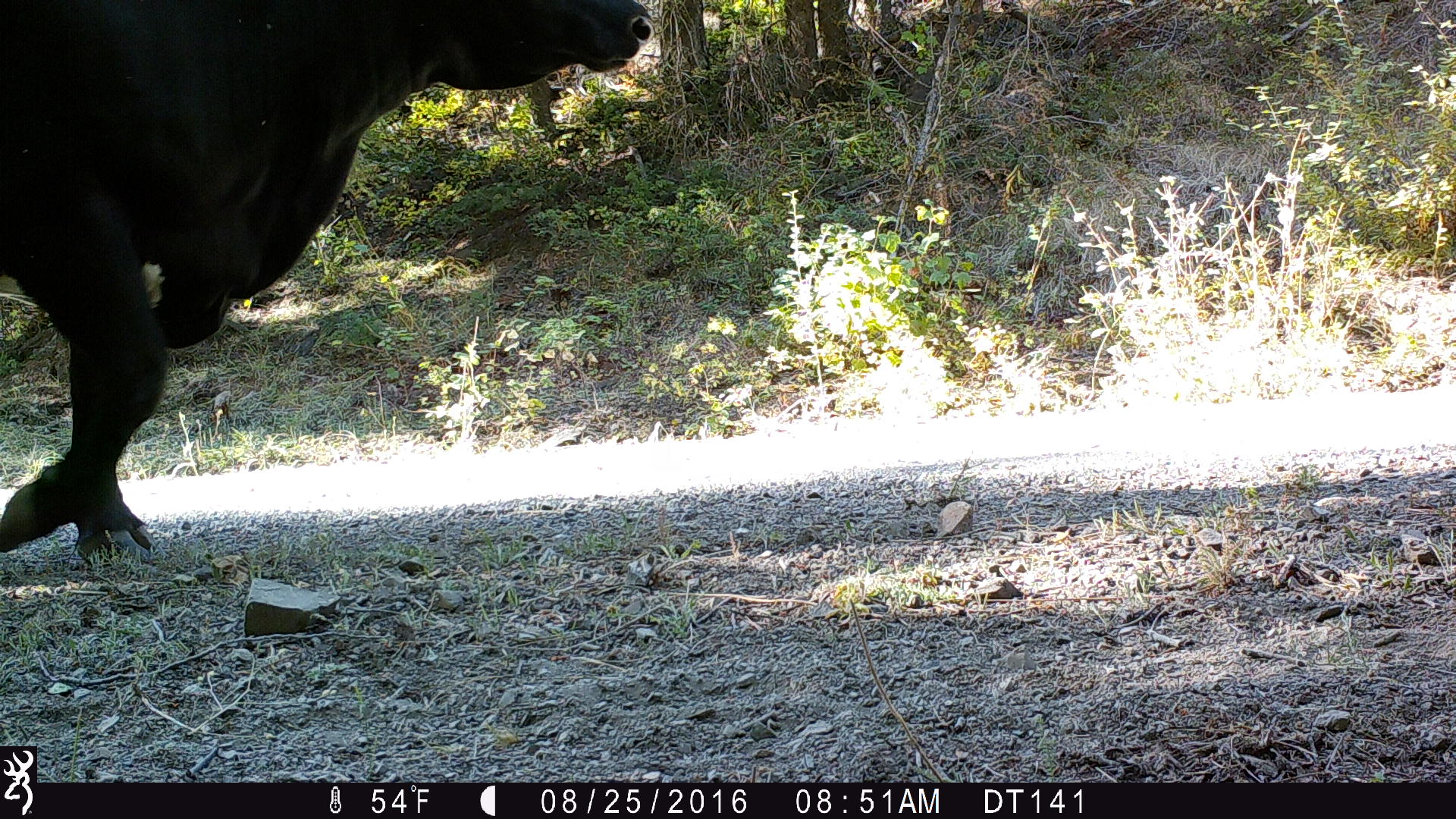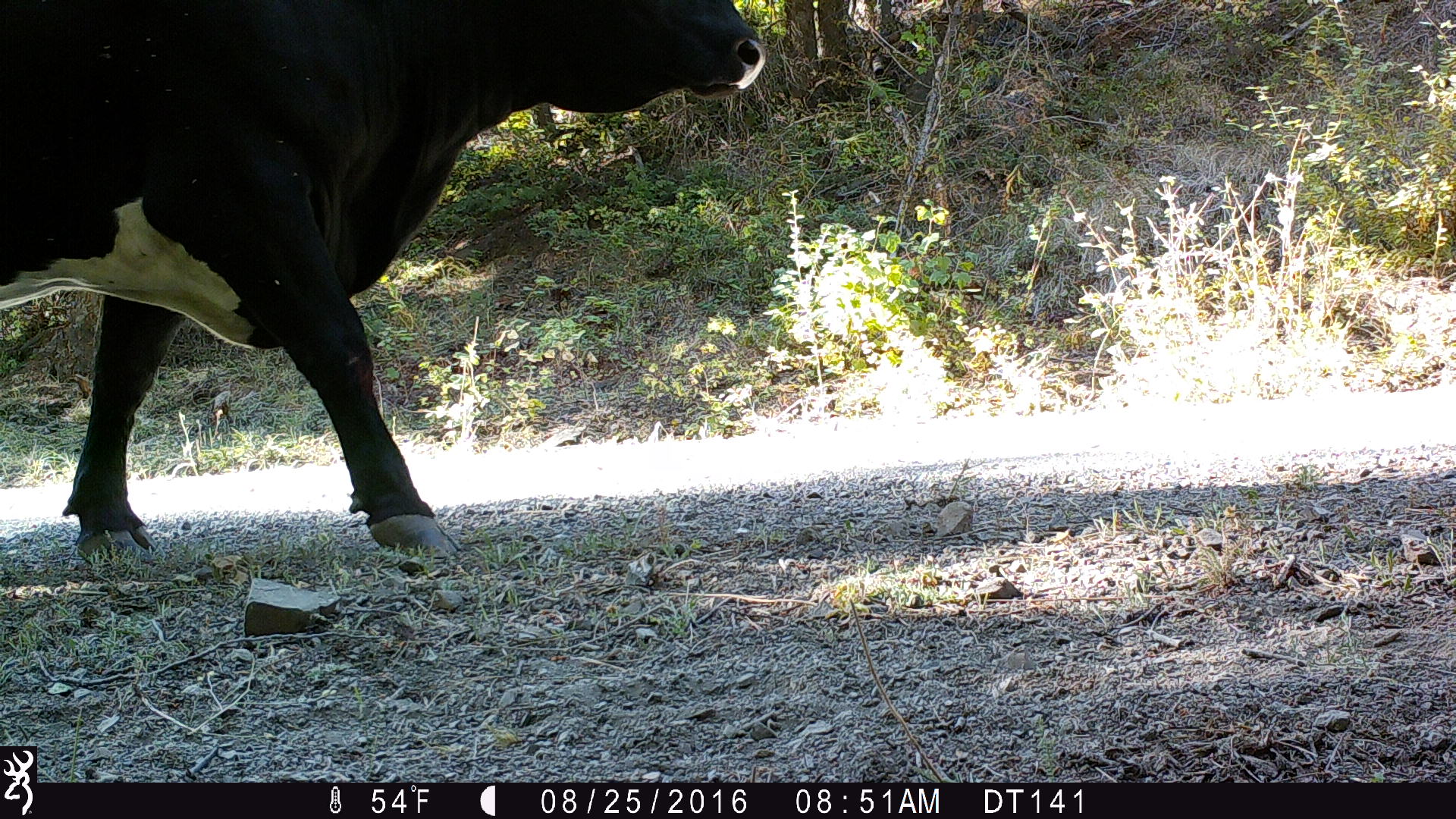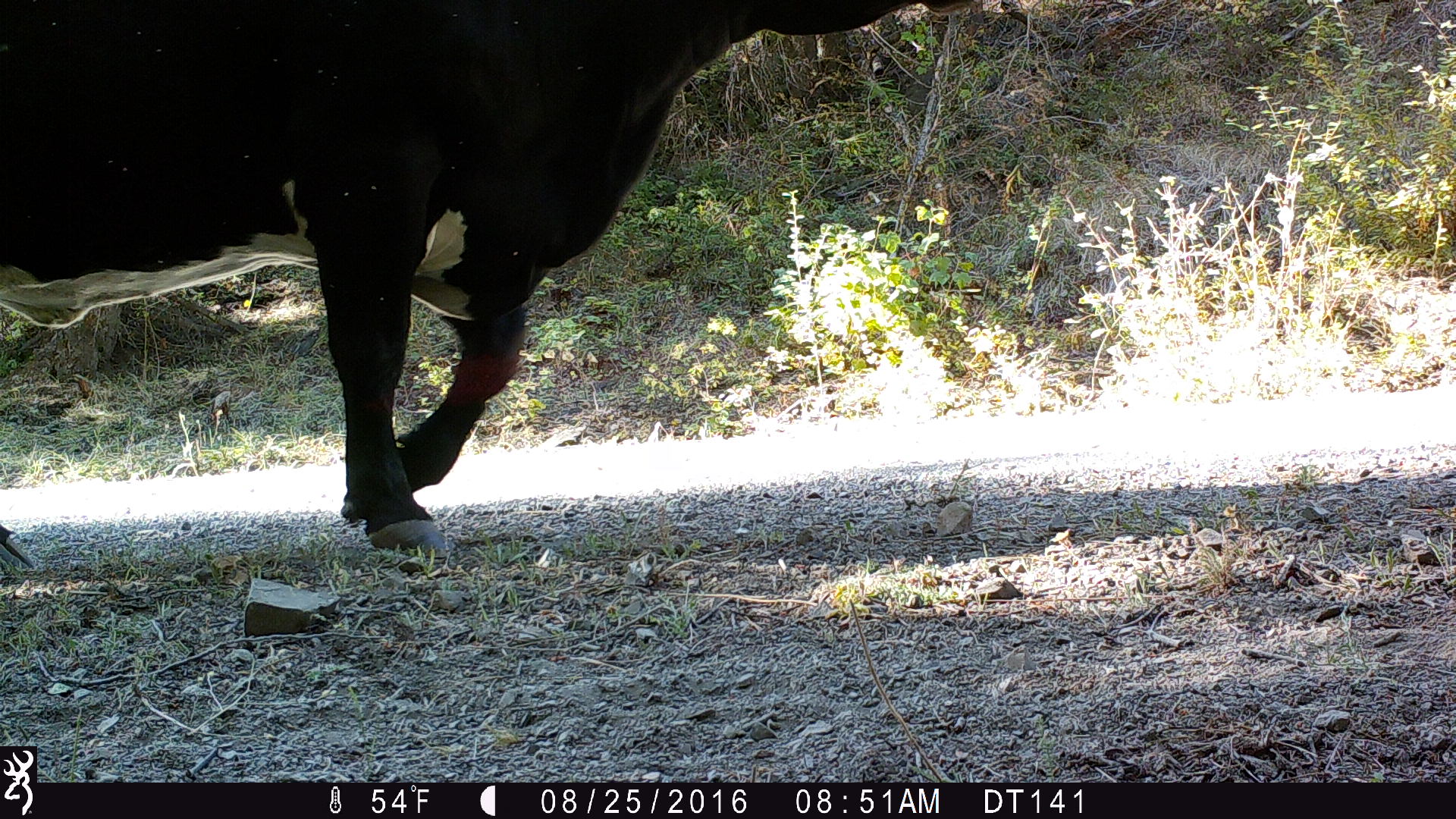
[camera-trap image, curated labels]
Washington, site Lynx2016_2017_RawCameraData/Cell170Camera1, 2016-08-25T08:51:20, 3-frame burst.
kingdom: Animalia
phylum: Chordata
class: Mammalia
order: Artiodactyla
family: Bovidae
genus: Bos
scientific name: Bos taurus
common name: domestic cattle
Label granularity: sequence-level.